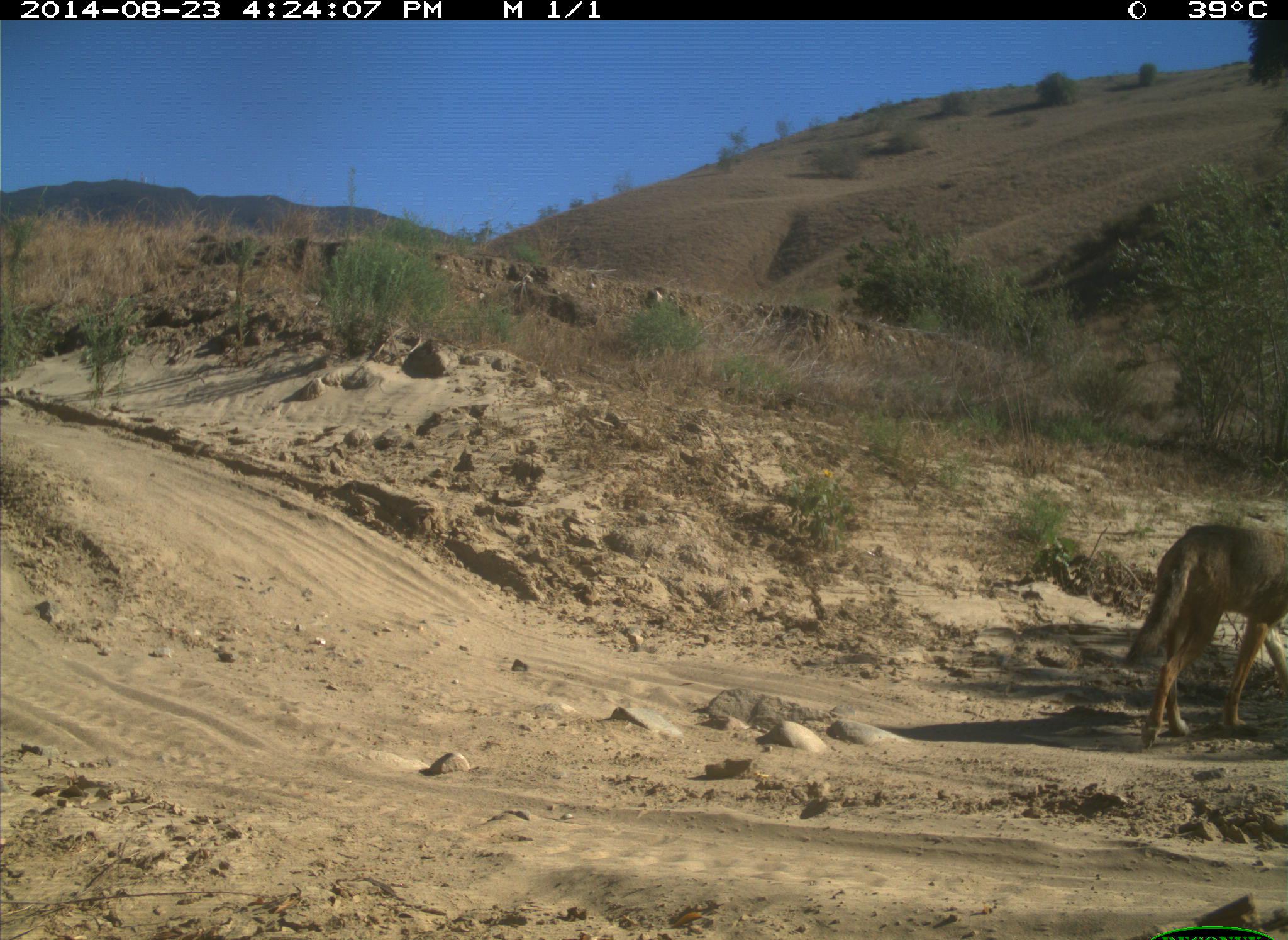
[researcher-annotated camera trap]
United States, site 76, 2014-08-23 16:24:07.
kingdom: Animalia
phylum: Chordata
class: Mammalia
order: Carnivora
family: Canidae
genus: Canis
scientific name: Canis latrans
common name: coyote